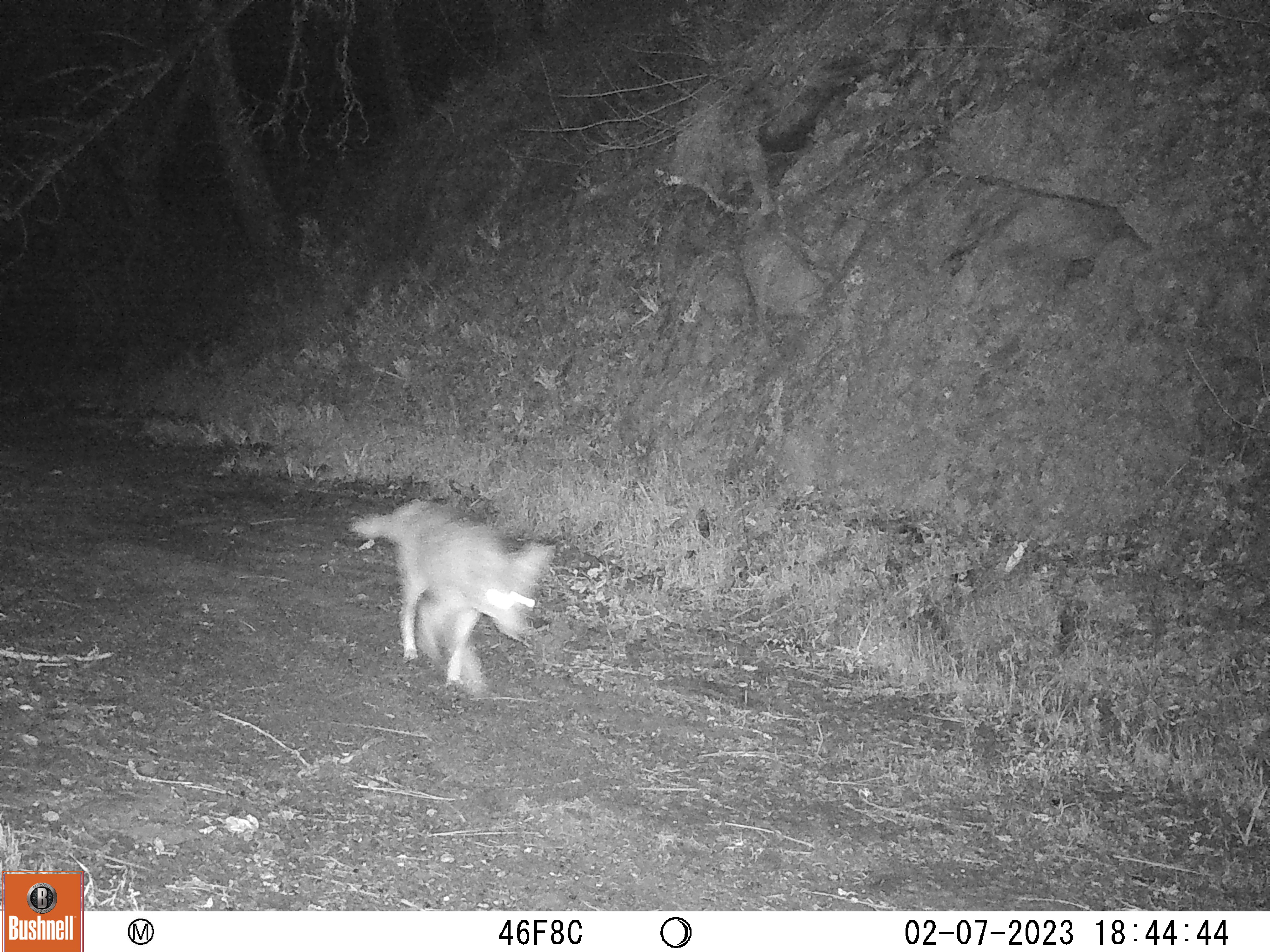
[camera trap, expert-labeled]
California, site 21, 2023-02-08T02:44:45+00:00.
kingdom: Animalia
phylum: Chordata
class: Mammalia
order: Carnivora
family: Canidae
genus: Canis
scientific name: Canis latrans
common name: coyote